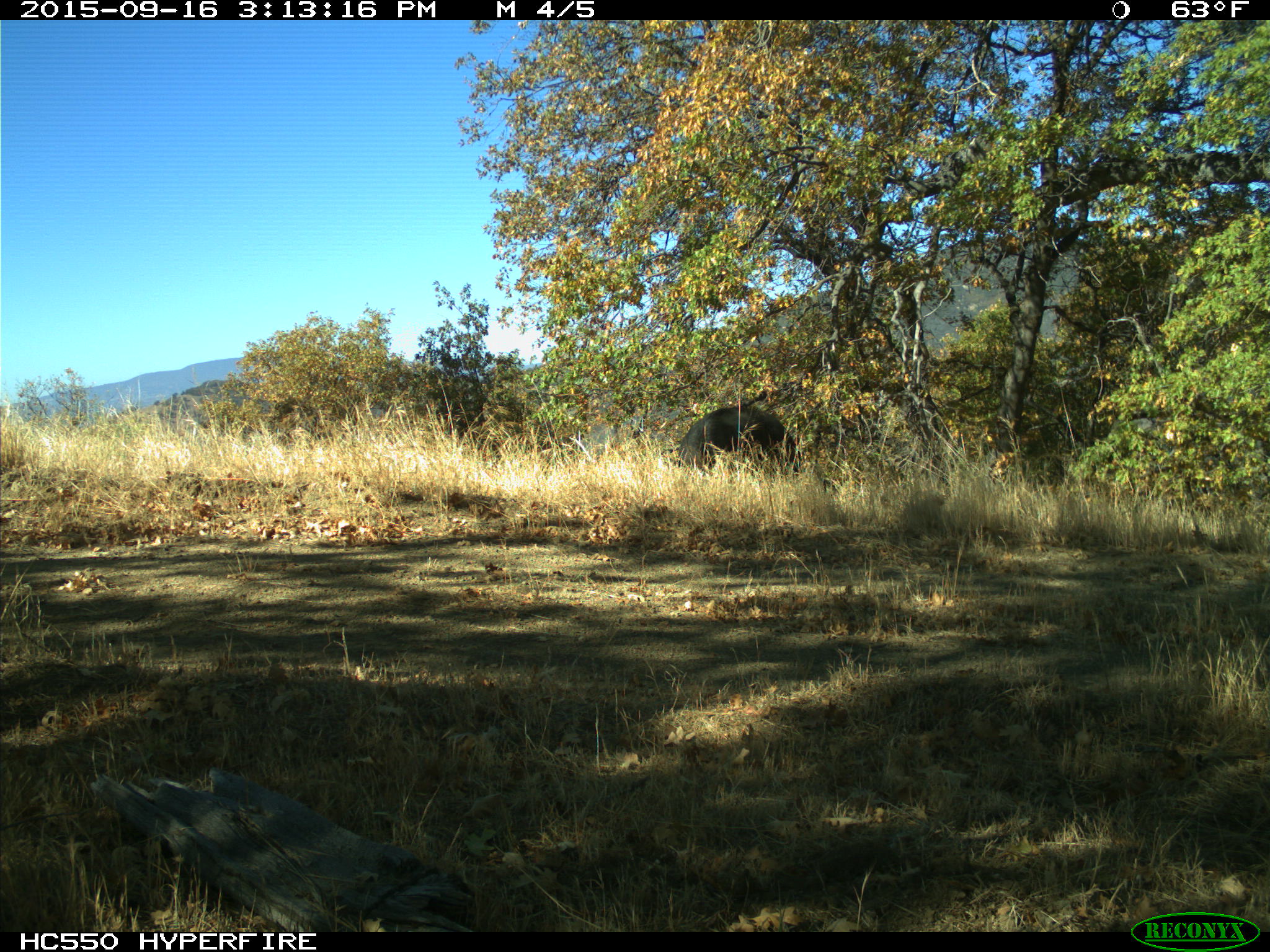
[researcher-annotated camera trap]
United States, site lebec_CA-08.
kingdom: Animalia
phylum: Chordata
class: Mammalia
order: Artiodactyla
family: Suidae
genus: Sus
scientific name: Sus scrofa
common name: wild boar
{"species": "Sus scrofa (wild boar)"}